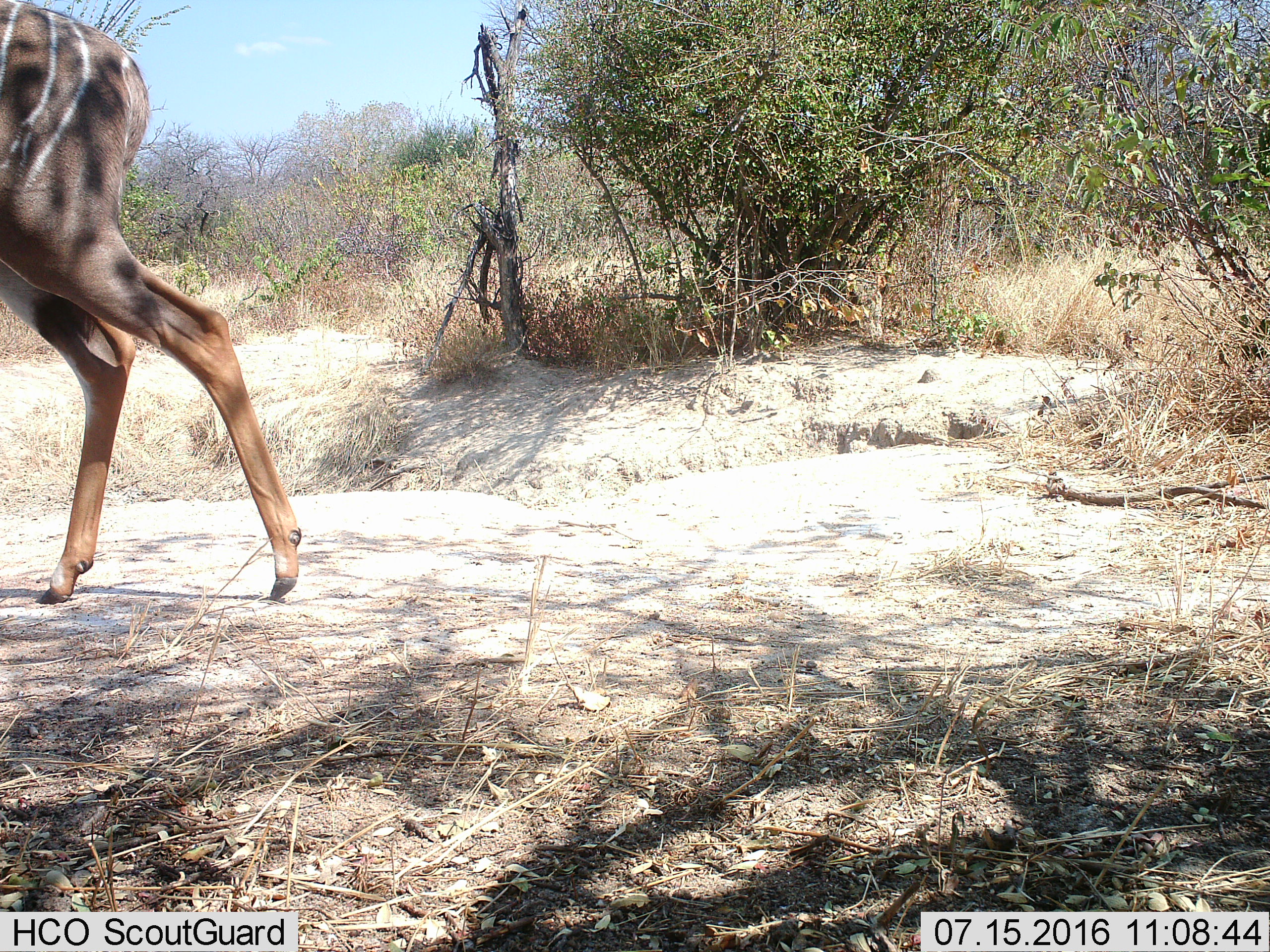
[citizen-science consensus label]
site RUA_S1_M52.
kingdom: Animalia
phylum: Chordata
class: Mammalia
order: Artiodactyla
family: Bovidae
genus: Tragelaphus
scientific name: Tragelaphus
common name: kudu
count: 1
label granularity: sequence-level